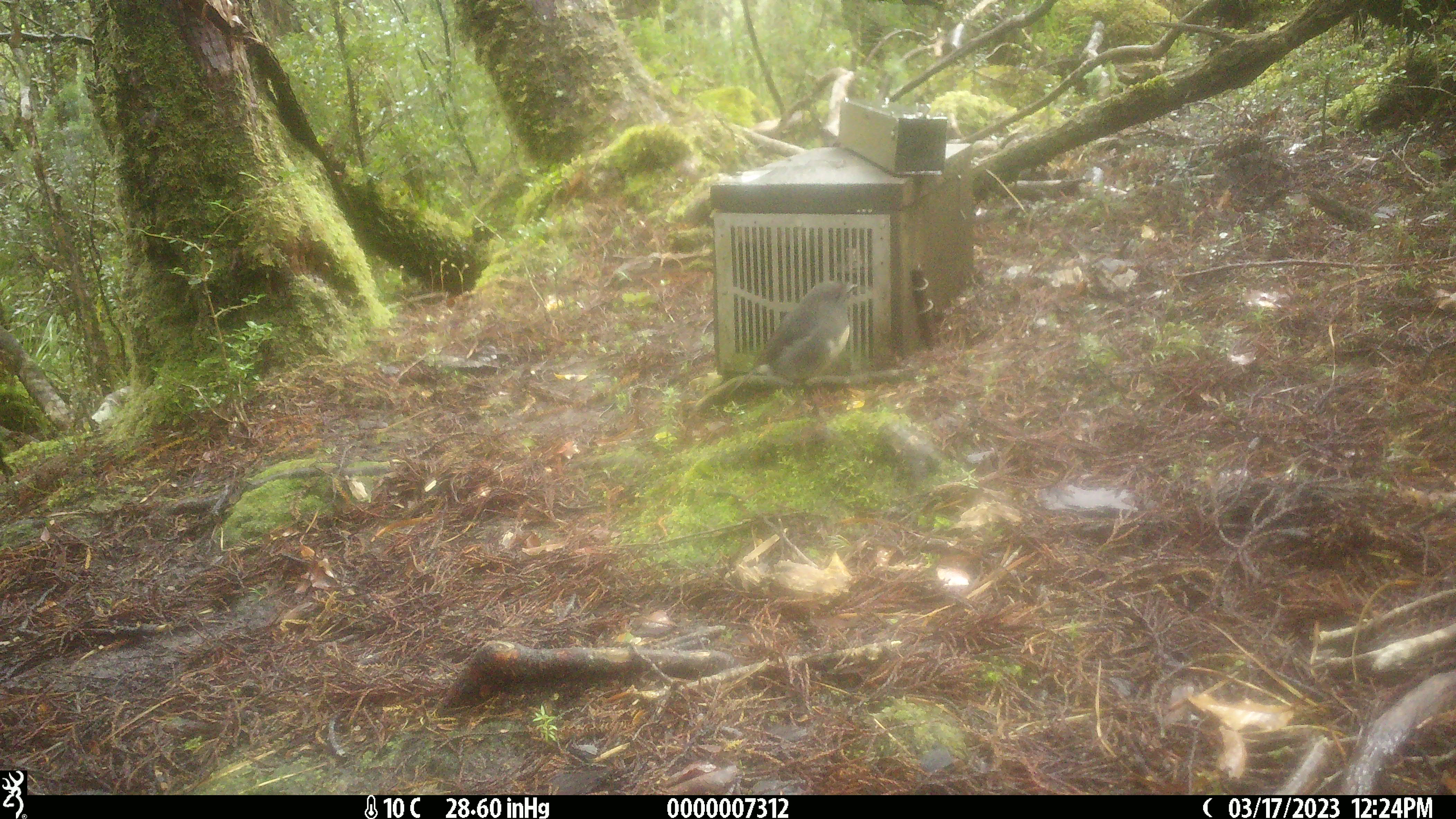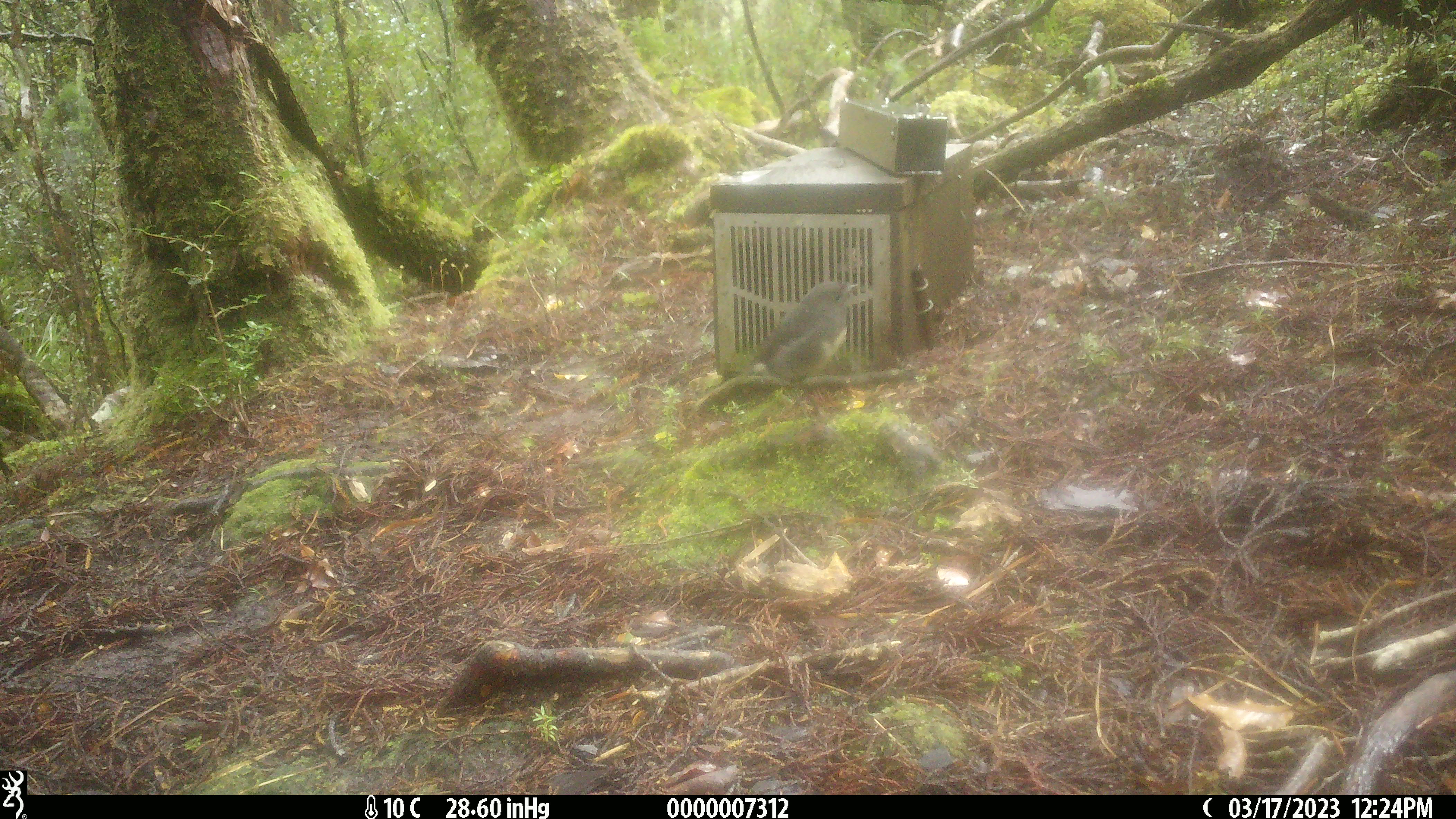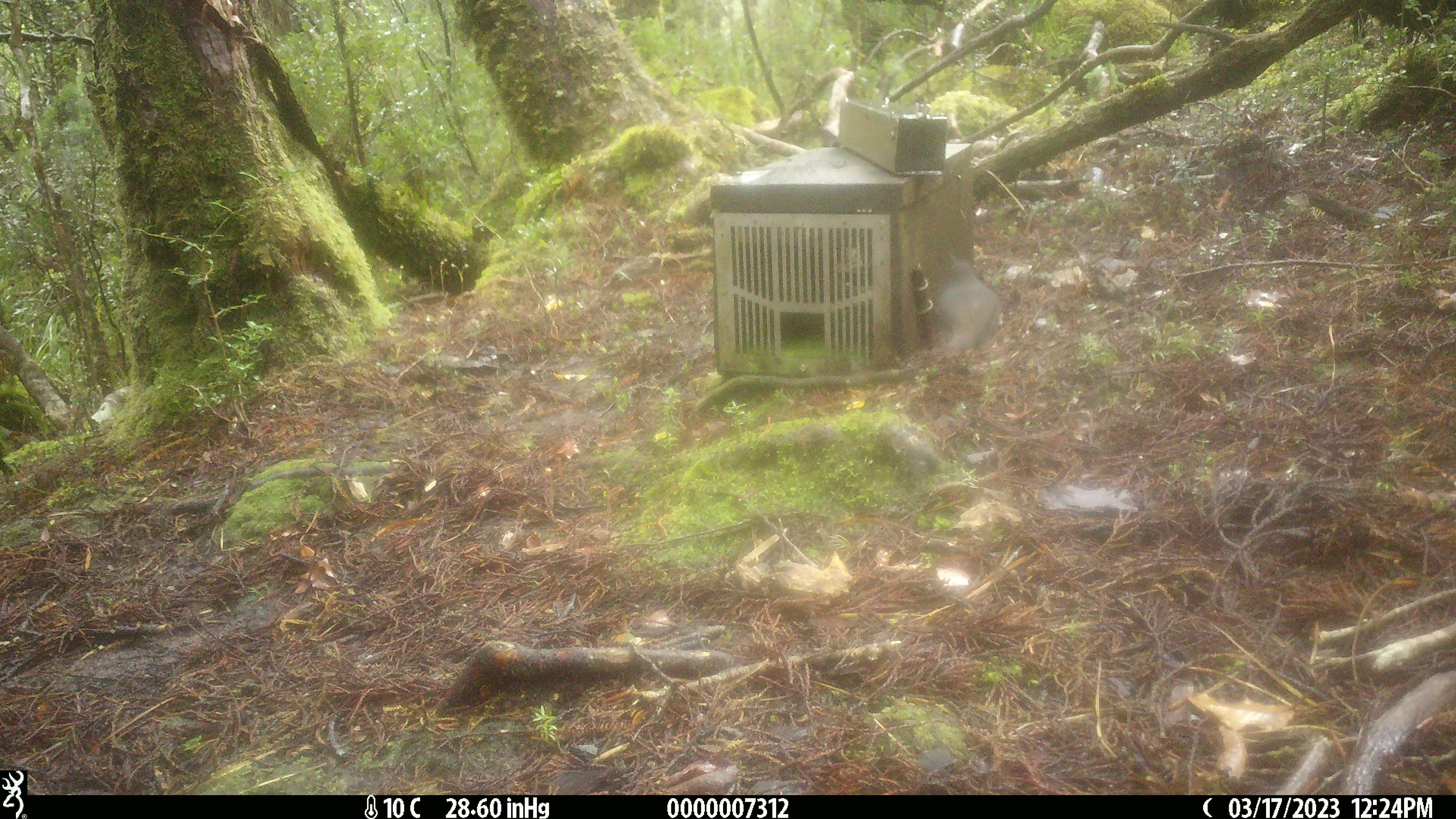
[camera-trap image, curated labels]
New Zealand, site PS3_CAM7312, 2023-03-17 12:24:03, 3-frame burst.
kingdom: Animalia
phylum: Chordata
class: Aves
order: Passeriformes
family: Petroicidae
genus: Petroica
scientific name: Petroica australis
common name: new zealand robin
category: robin